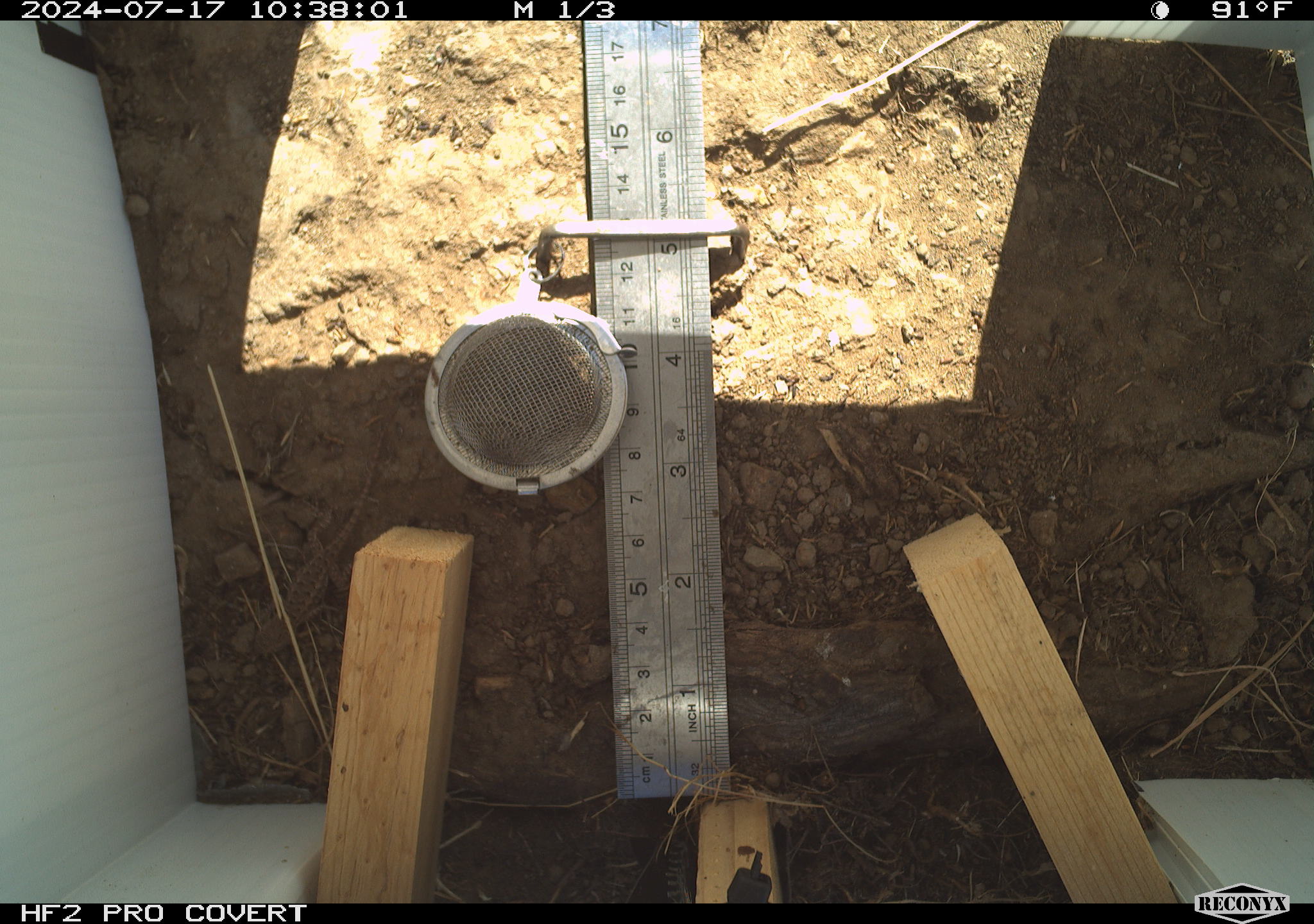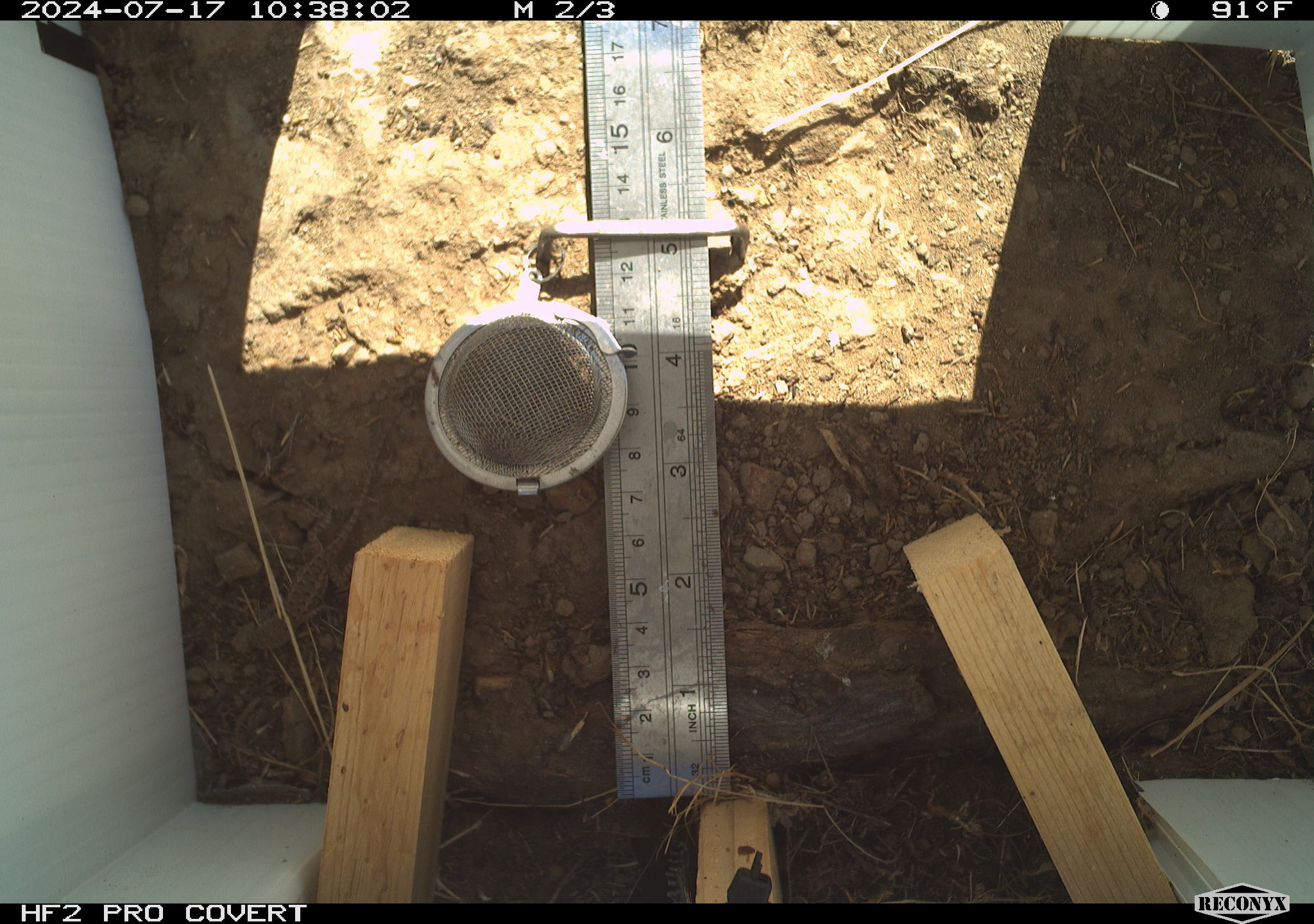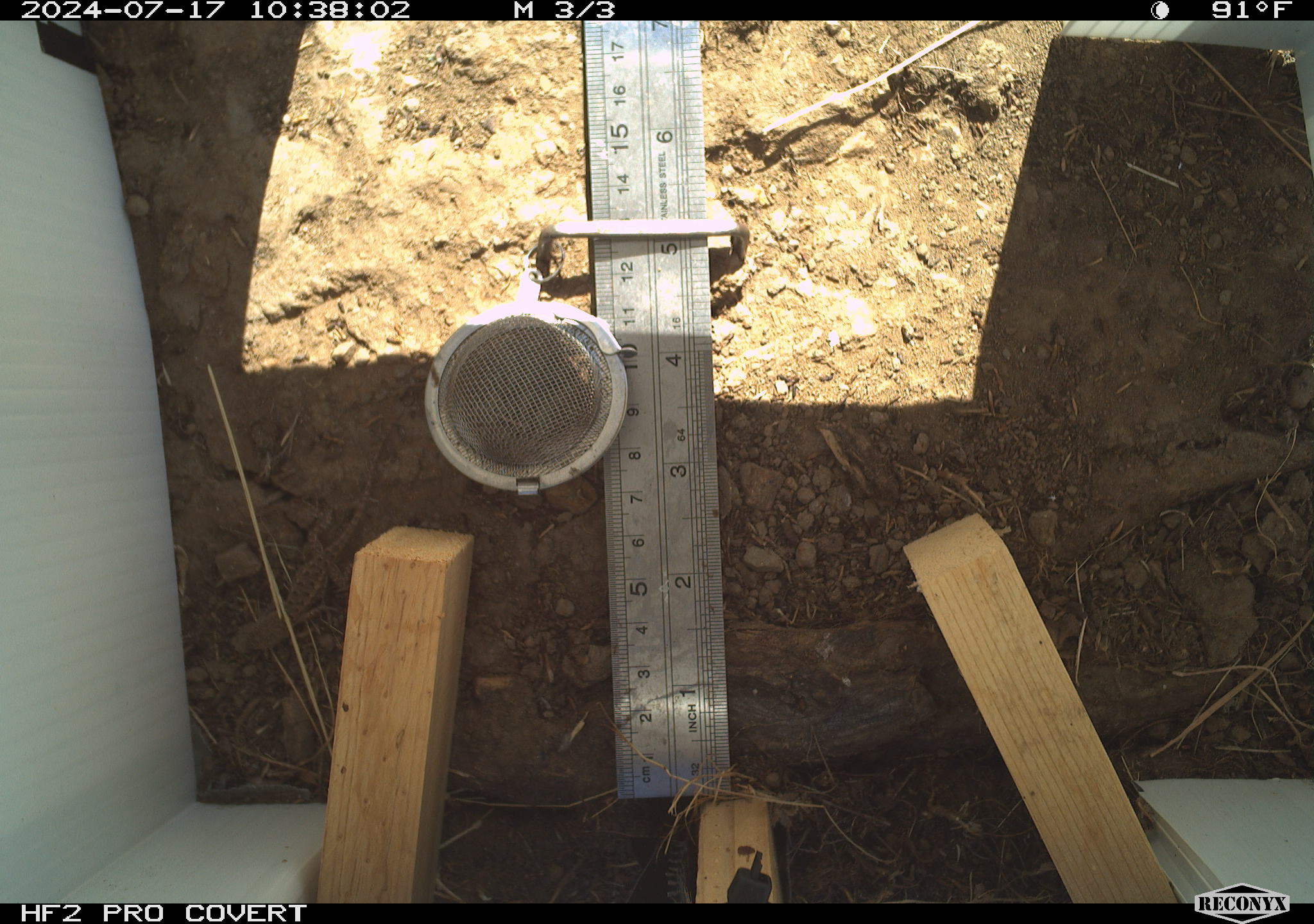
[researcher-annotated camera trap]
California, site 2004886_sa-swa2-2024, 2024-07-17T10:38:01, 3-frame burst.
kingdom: Animalia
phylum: Chordata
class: Reptilia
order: Squamata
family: Phrynosomatidae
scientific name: Phrynosomatidae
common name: phrynosomatid lizards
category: phrynosomatidae family